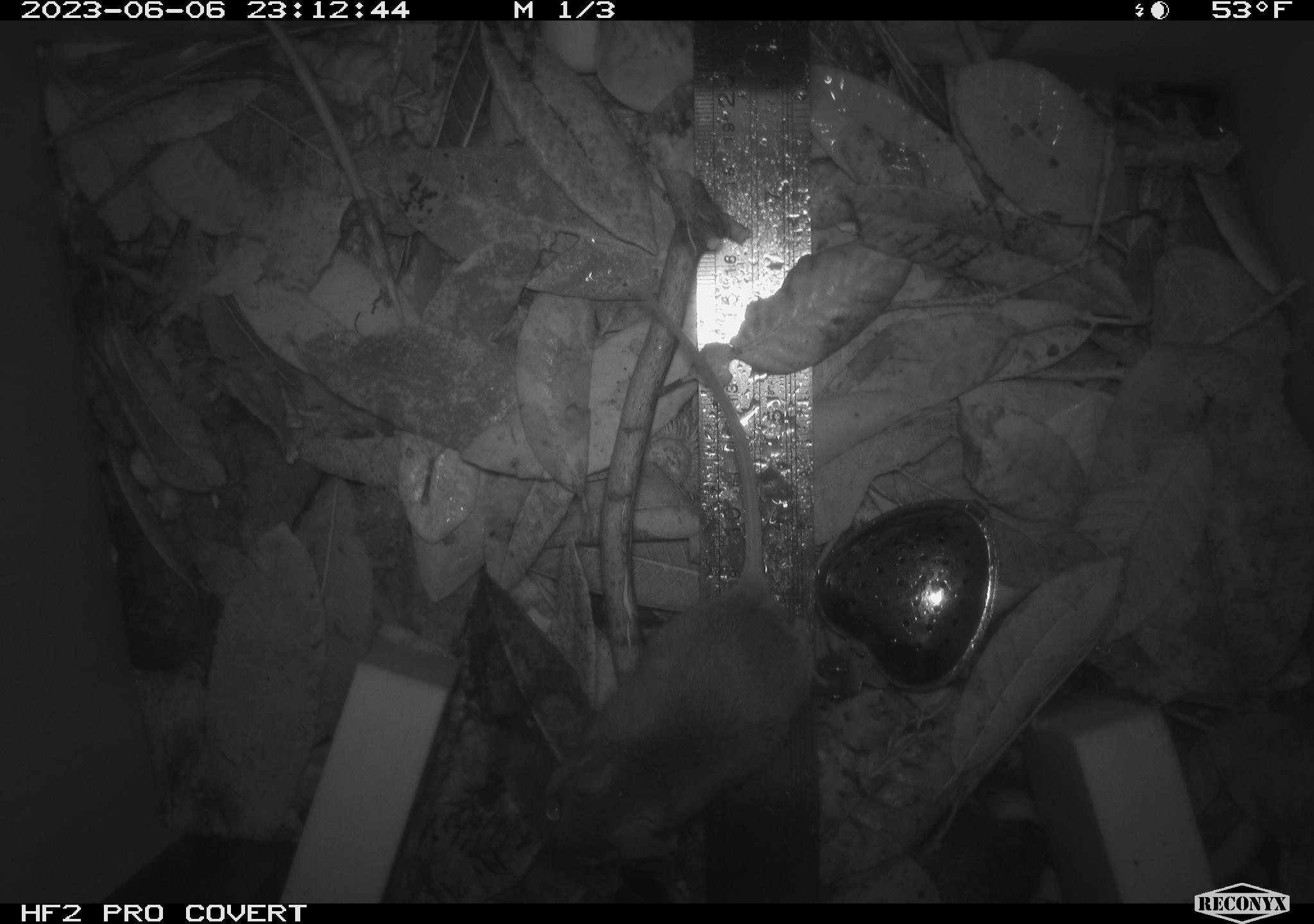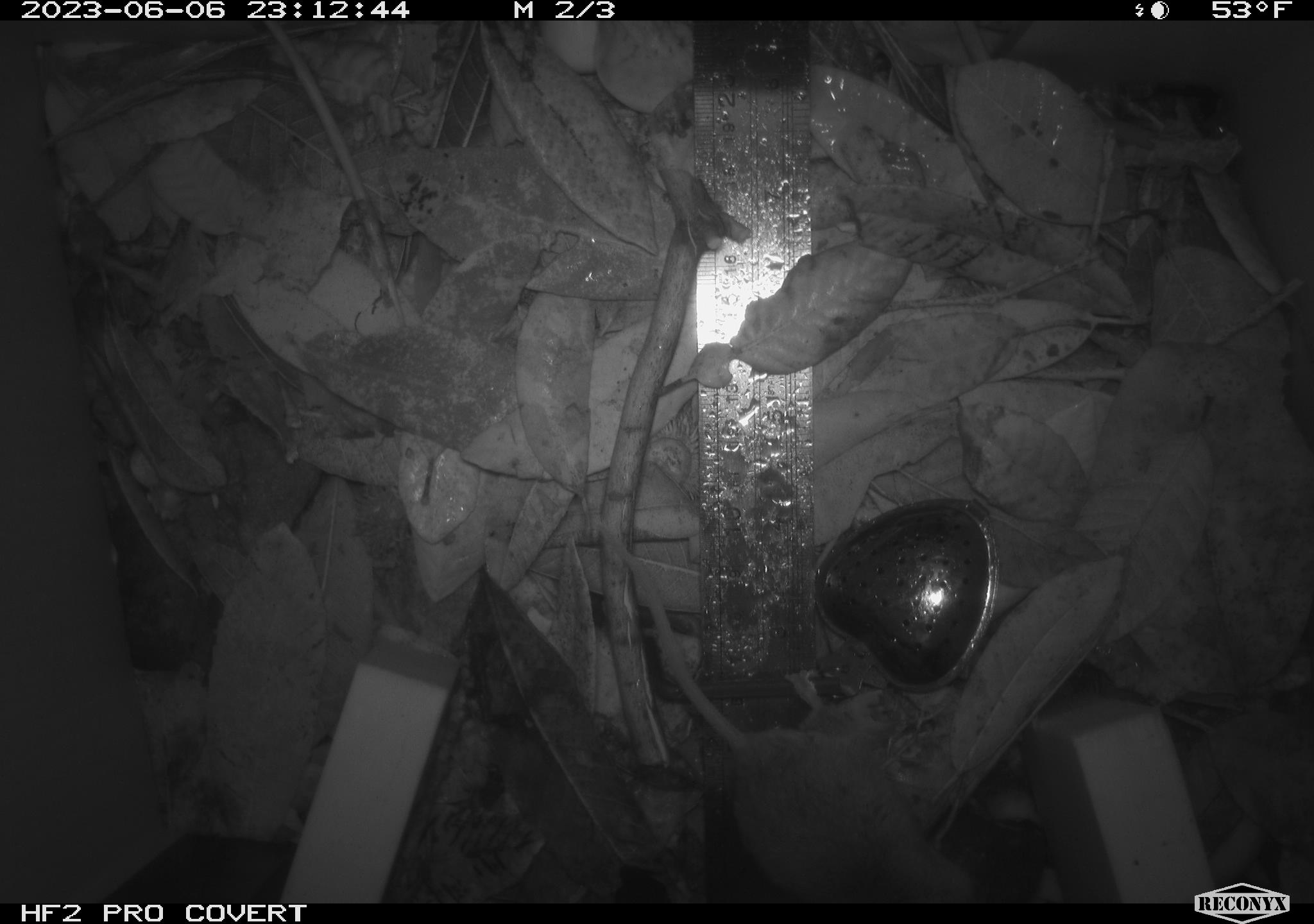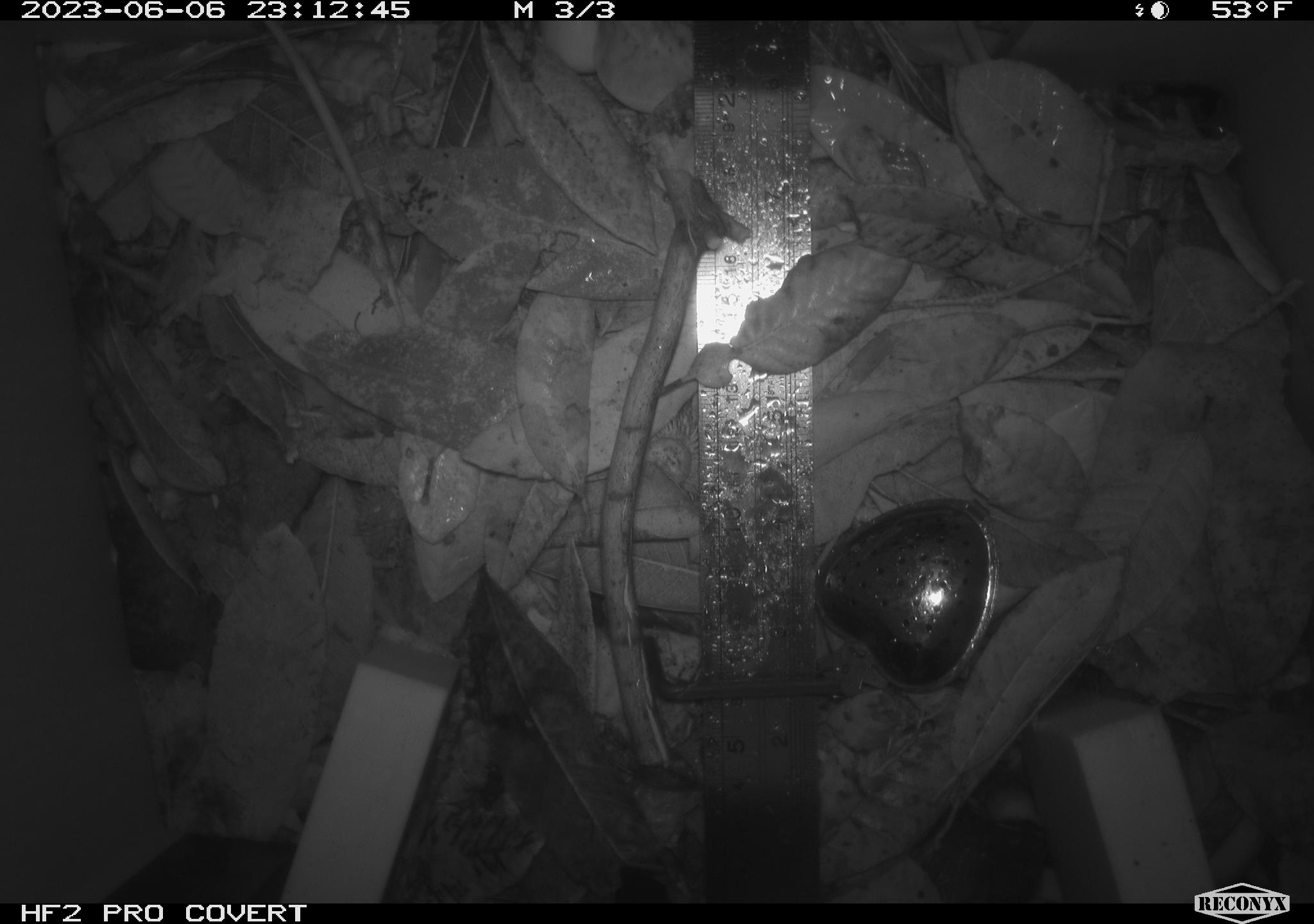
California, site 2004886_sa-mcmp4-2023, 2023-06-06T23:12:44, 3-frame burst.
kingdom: Animalia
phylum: Chordata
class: Mammalia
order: Rodentia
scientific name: Rodentia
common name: mouse species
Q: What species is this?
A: Mouse species (Rodentia).